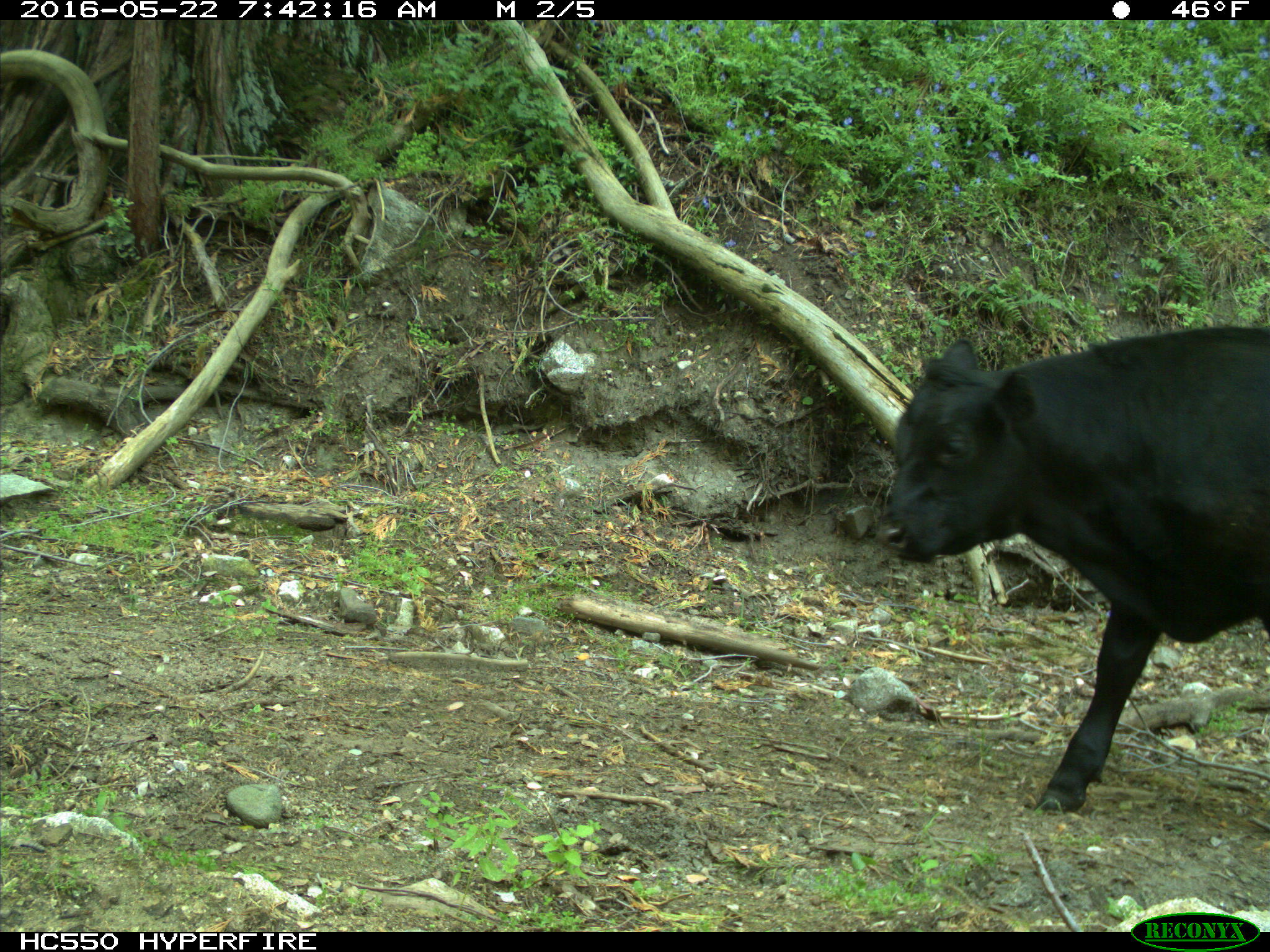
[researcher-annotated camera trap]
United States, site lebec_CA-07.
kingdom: Animalia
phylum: Chordata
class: Mammalia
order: Artiodactyla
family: Bovidae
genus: Bos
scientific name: Bos taurus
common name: domestic cow